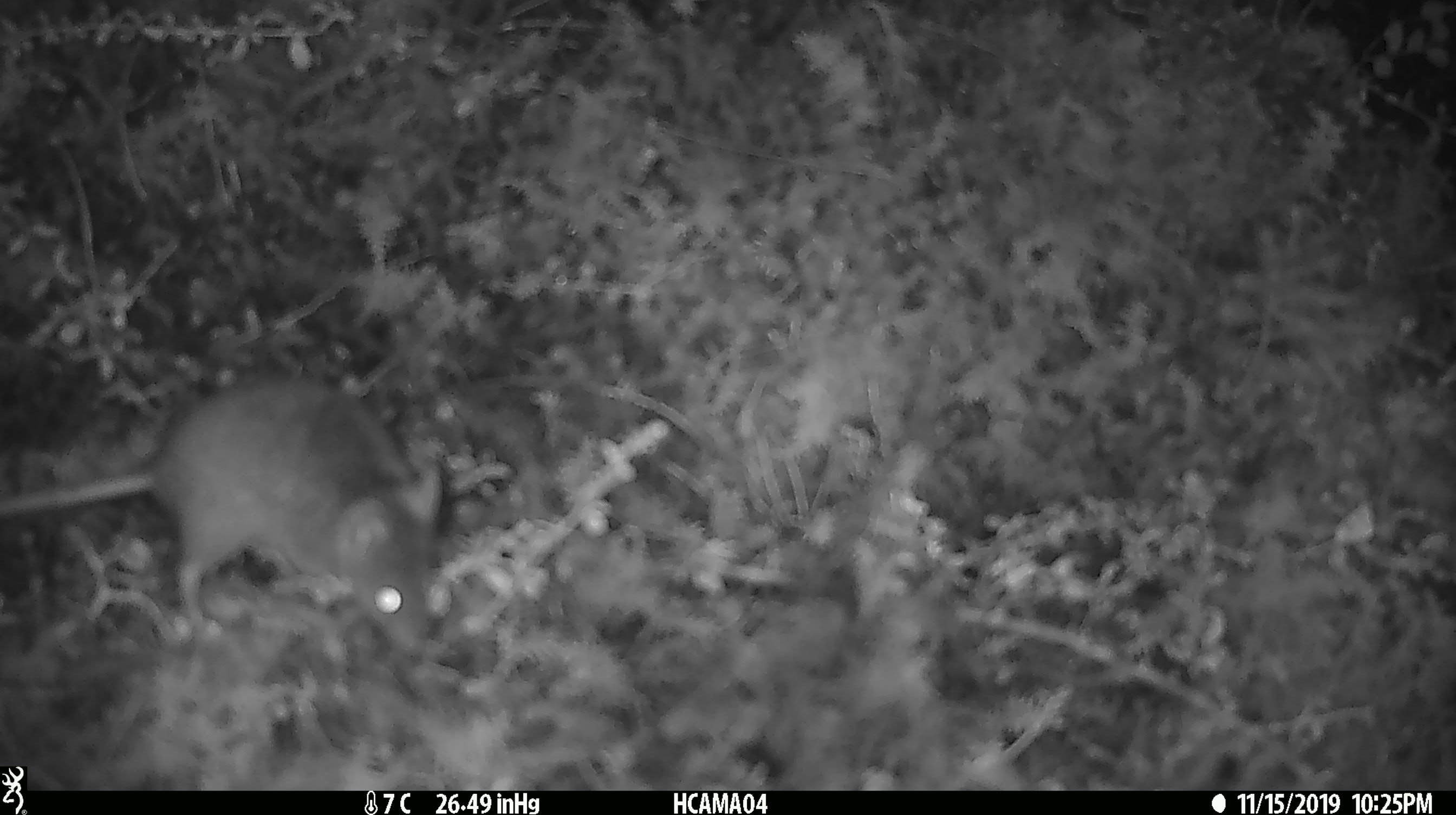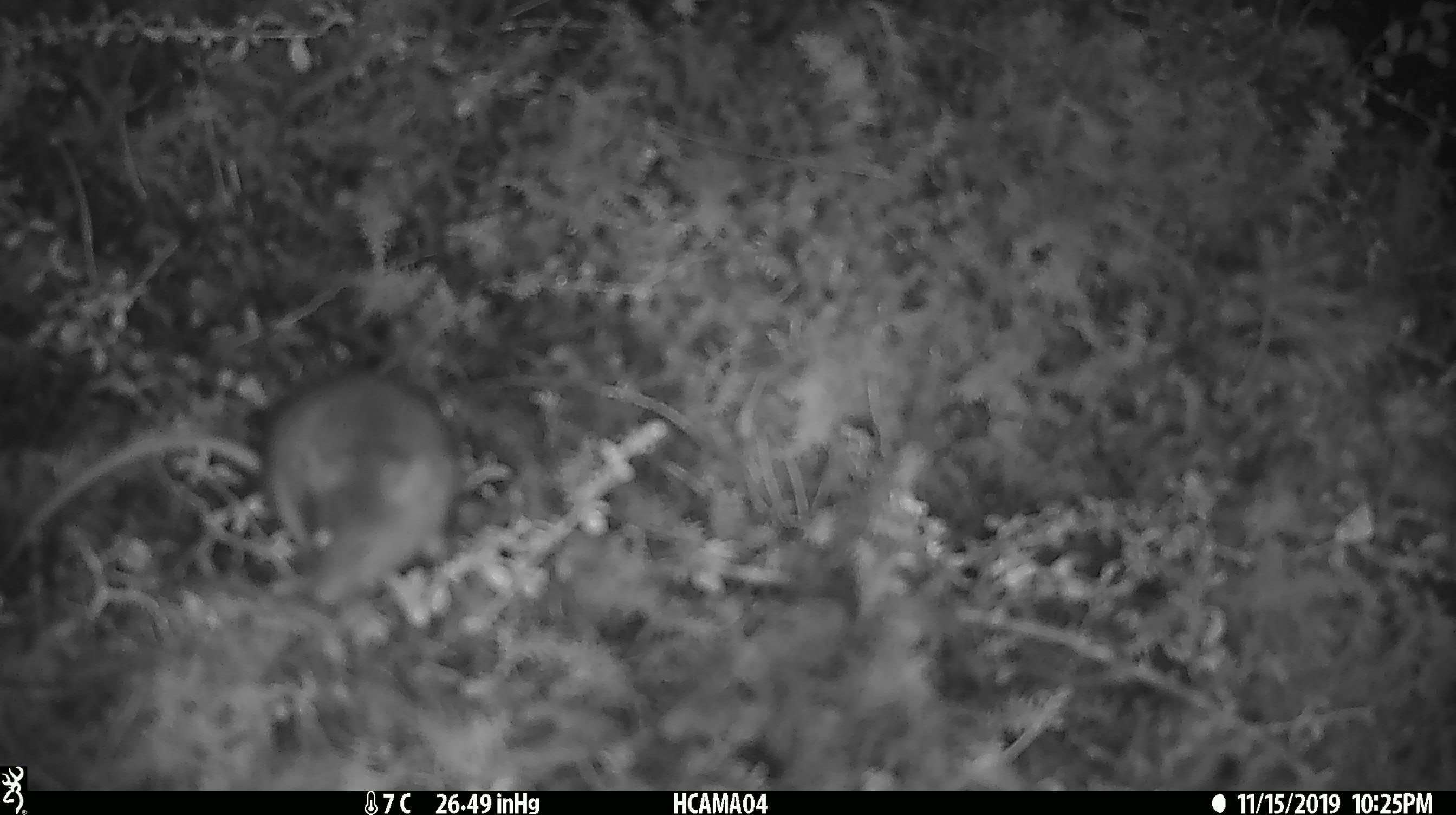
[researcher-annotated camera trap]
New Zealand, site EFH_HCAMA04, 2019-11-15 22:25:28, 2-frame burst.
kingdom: Animalia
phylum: Chordata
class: Mammalia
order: Rodentia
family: Muridae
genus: Mus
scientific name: Mus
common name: mouse